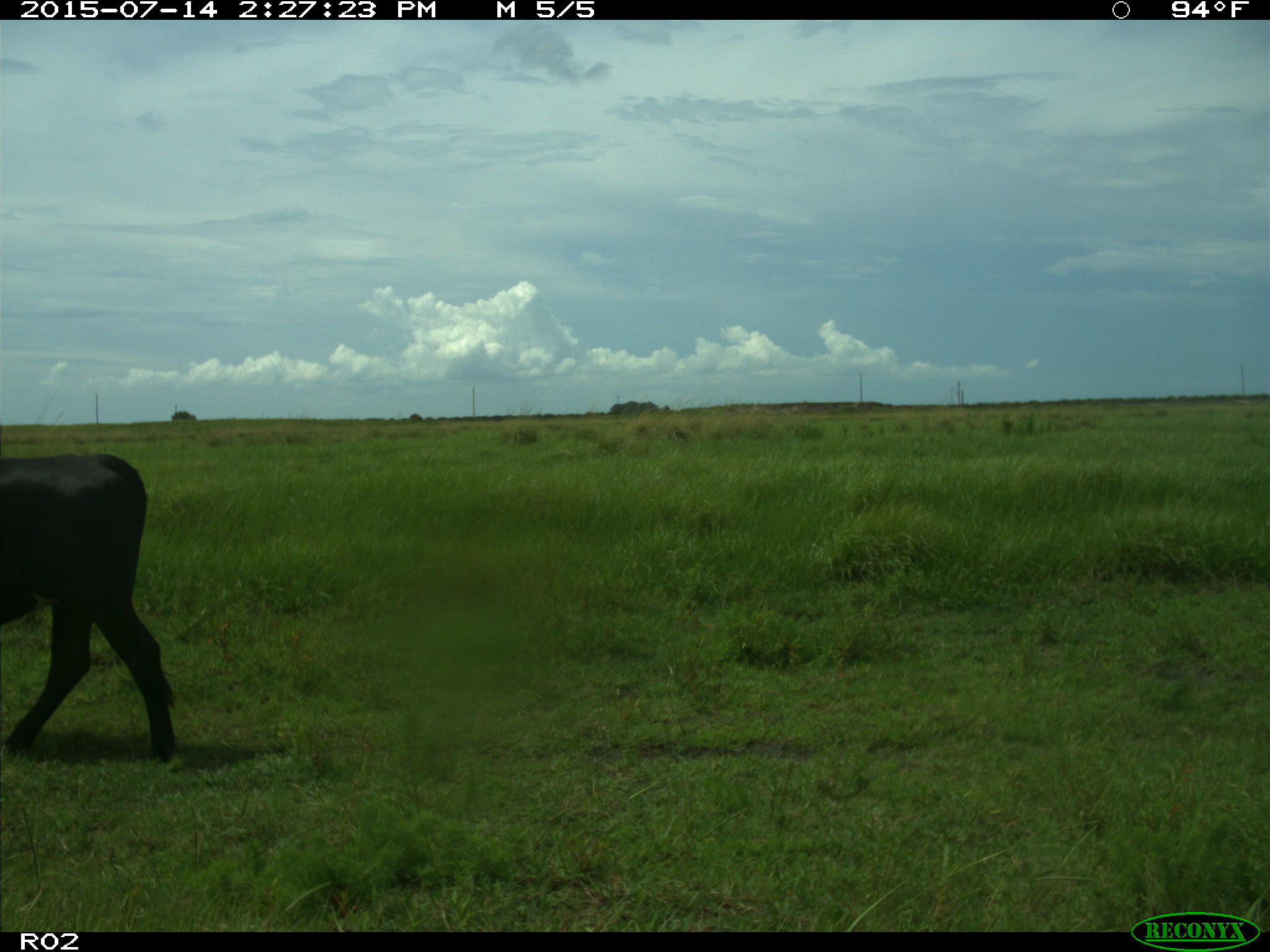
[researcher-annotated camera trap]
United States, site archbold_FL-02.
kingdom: Animalia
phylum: Chordata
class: Mammalia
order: Artiodactyla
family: Bovidae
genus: Bos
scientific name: Bos taurus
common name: domestic cow